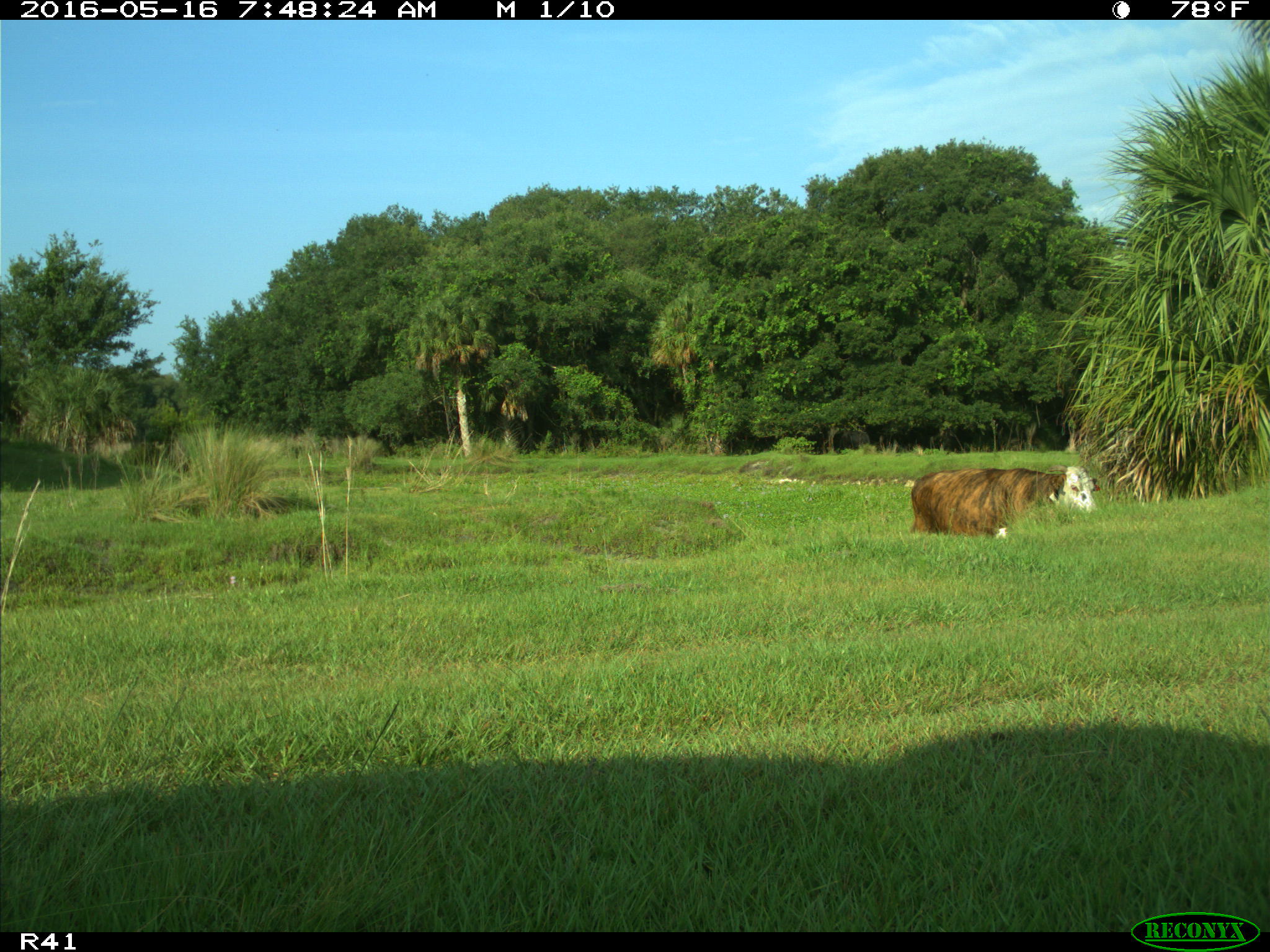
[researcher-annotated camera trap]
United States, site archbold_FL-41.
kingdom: Animalia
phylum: Chordata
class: Mammalia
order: Artiodactyla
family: Bovidae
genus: Bos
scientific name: Bos taurus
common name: domestic cow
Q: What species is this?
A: Bos taurus (domestic cow).